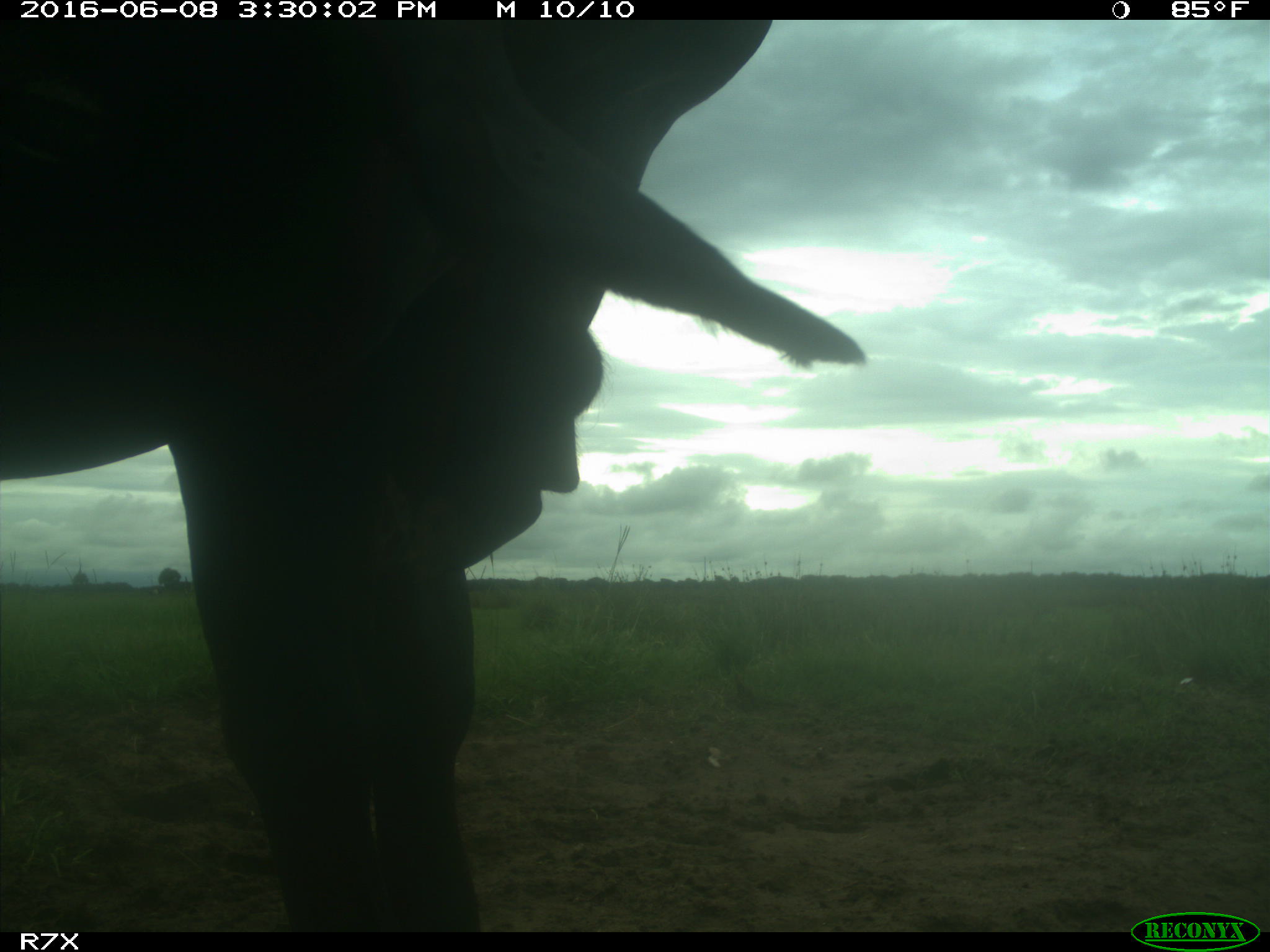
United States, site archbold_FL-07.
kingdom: Animalia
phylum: Chordata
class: Mammalia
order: Artiodactyla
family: Bovidae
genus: Bos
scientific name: Bos taurus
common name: domestic cow